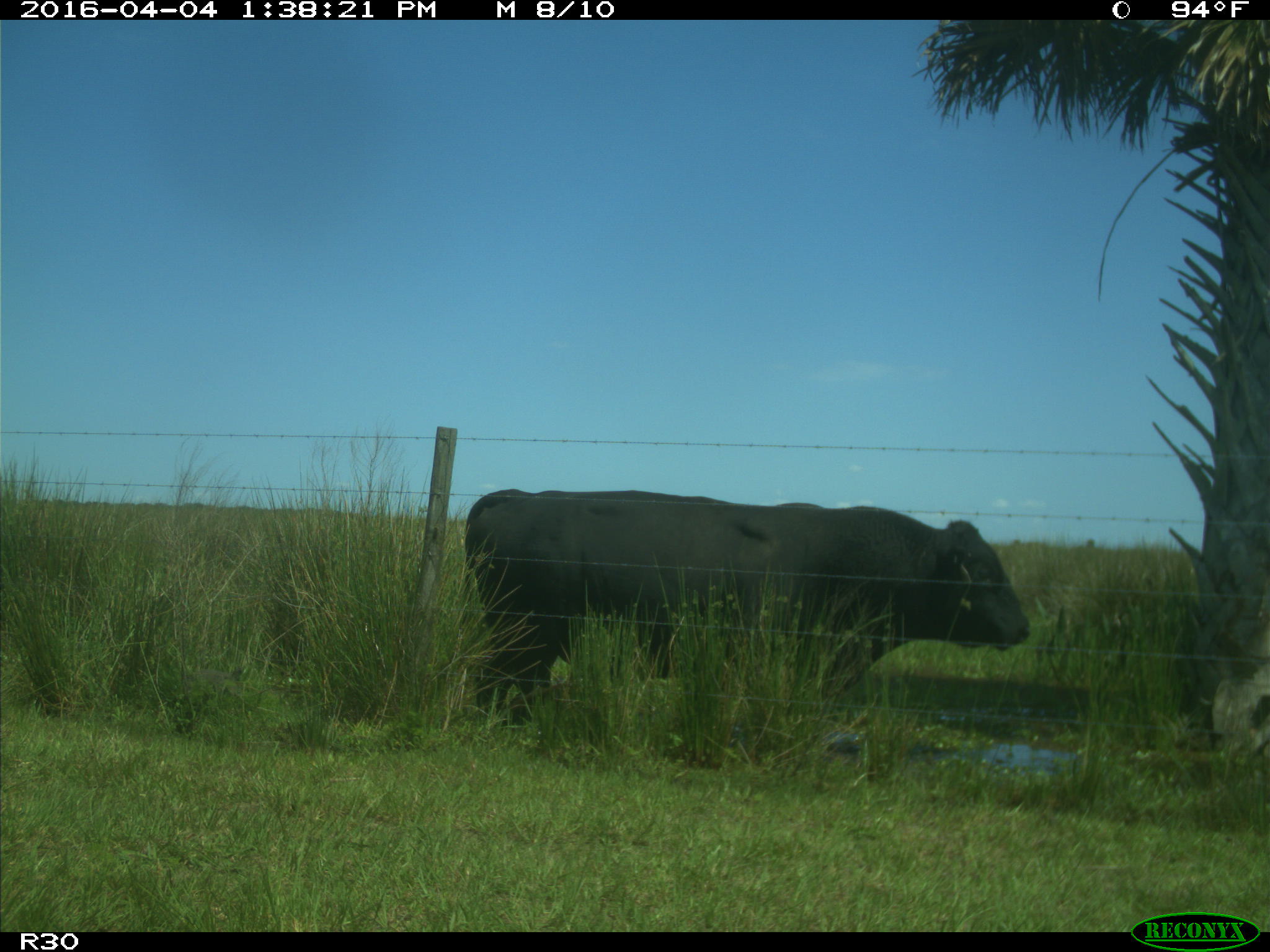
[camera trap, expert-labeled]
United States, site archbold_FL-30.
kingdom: Animalia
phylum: Chordata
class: Mammalia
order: Artiodactyla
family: Bovidae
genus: Bos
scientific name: Bos taurus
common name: domestic cow